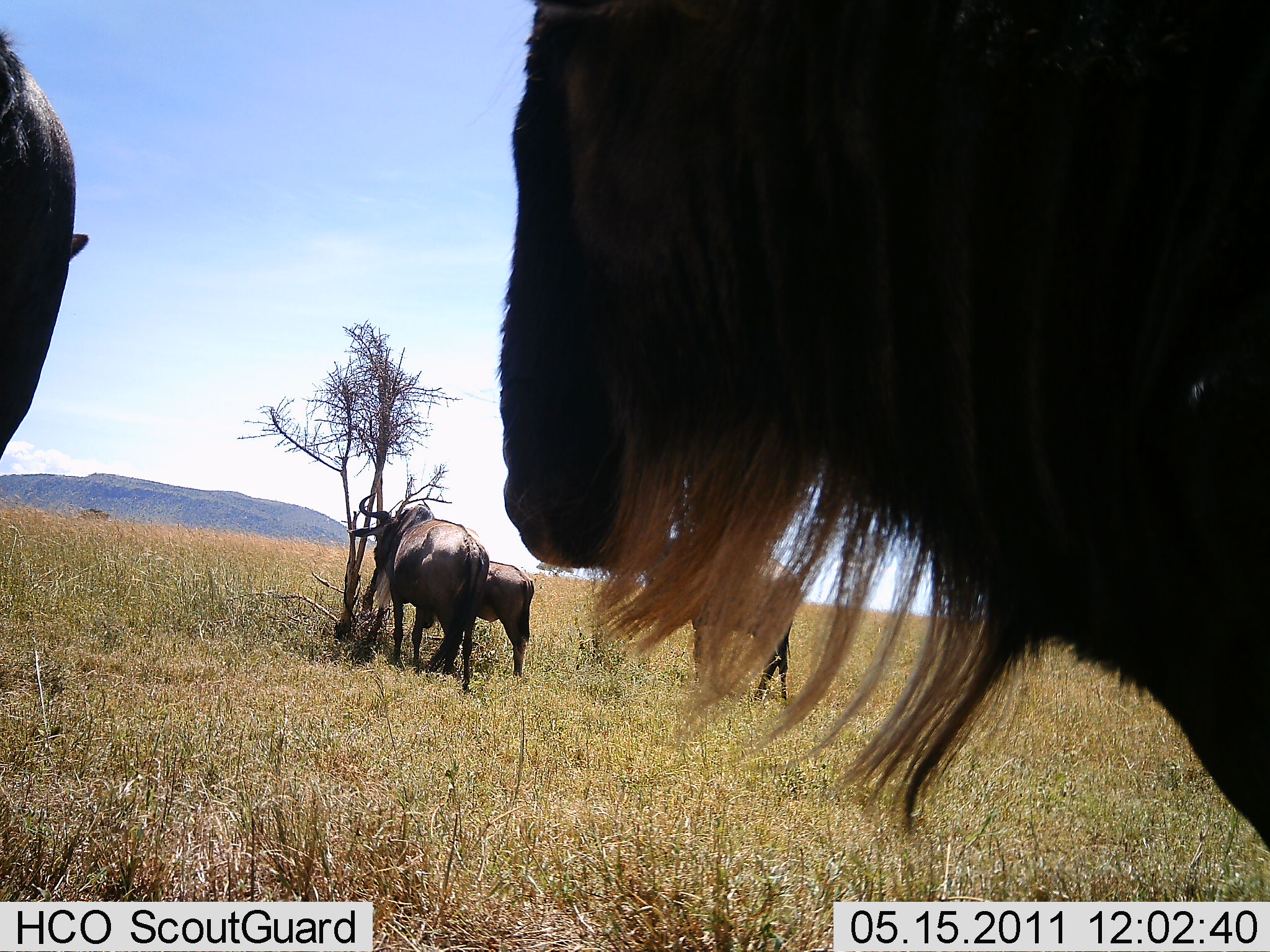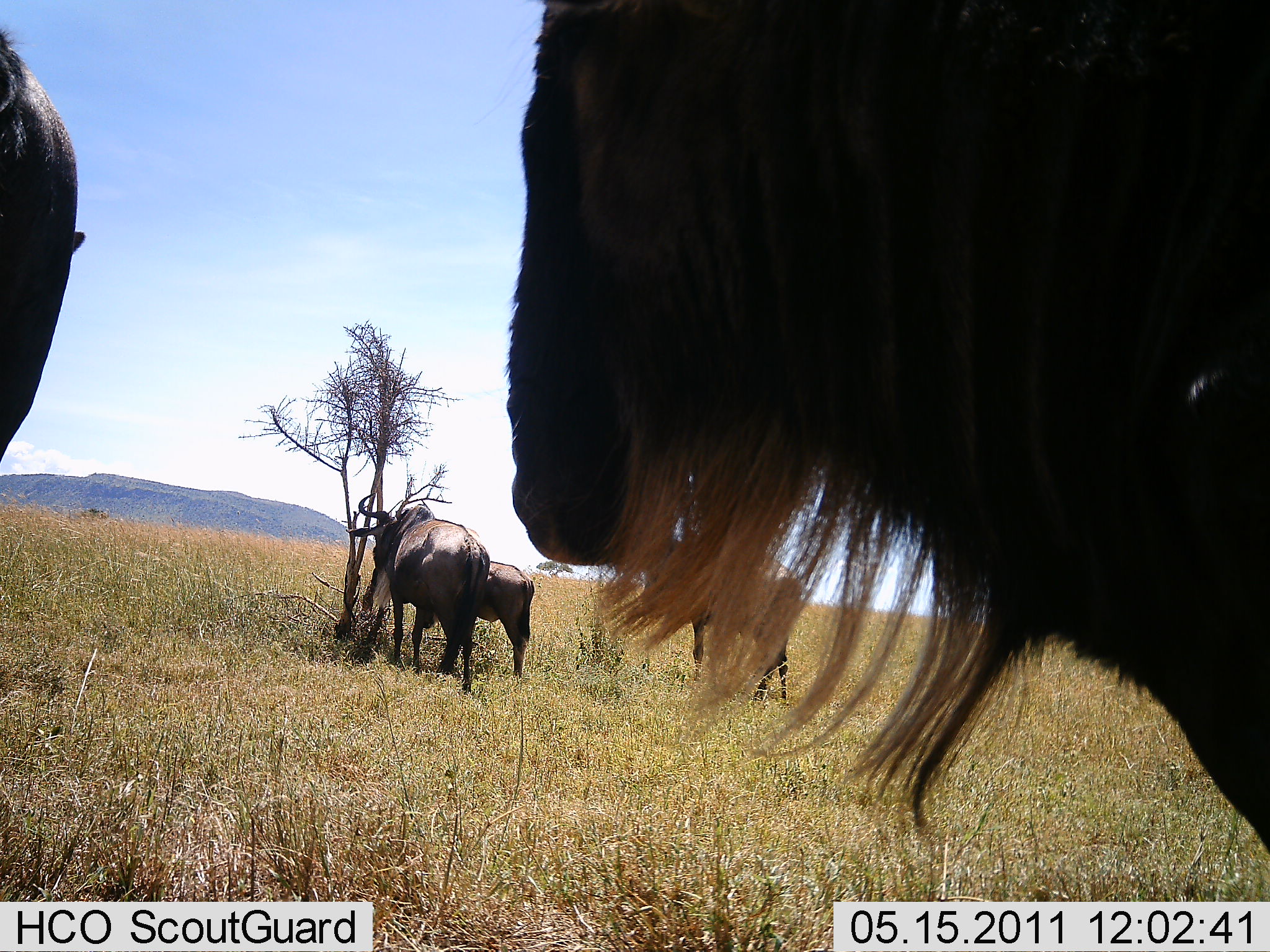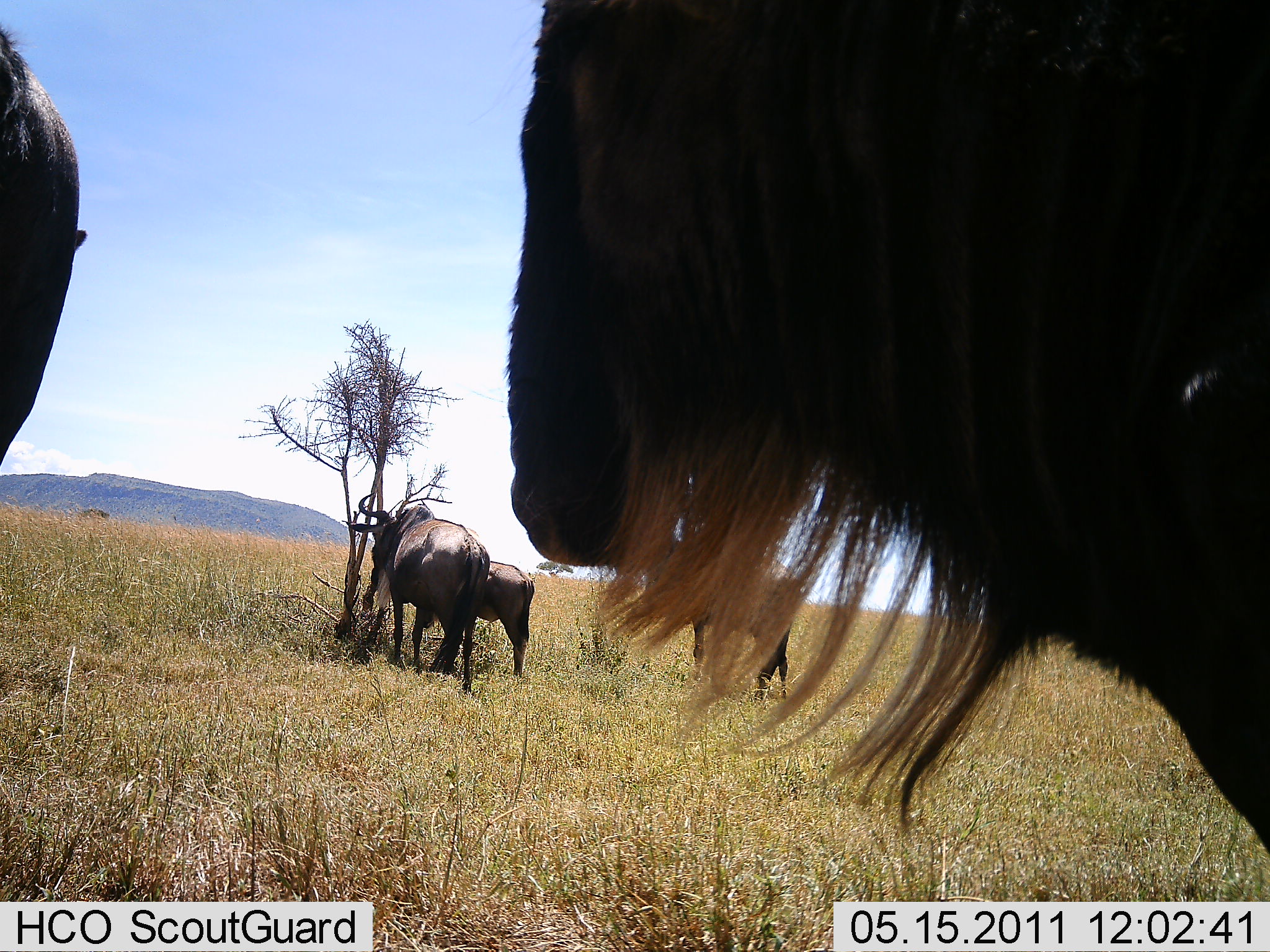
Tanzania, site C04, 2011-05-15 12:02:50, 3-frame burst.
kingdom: Animalia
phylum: Chordata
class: Mammalia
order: Artiodactyla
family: Bovidae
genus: Connochaetes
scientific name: Connochaetes taurinus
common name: blue wildebeest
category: wildebeest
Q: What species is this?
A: Wildebeest (blue wildebeest) (Connochaetes taurinus).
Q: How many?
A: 5.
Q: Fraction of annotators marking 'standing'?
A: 100%.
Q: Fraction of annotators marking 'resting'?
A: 0%.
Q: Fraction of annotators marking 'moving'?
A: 0%.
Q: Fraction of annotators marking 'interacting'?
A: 17%.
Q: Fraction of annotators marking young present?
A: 42%.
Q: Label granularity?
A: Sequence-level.